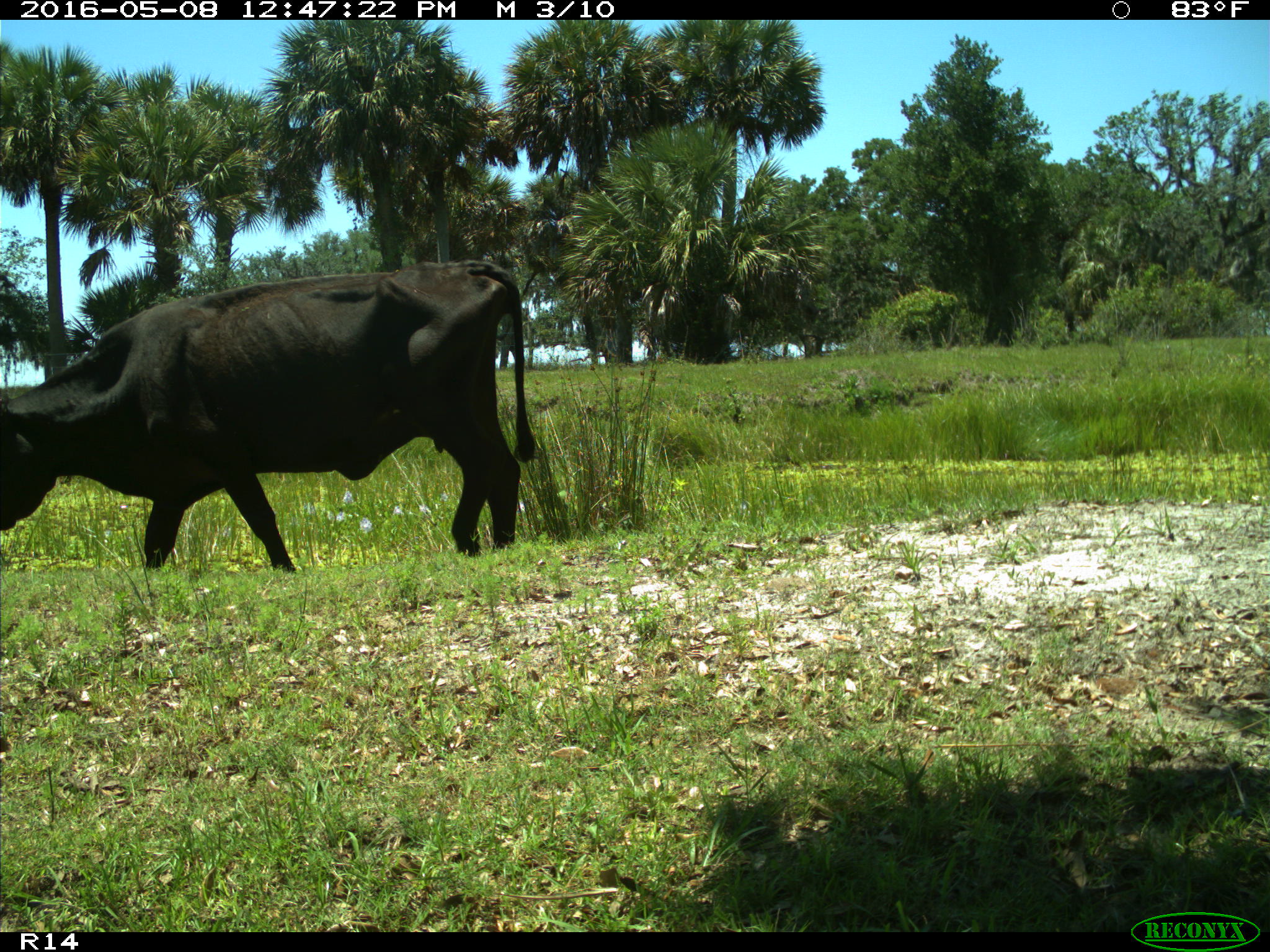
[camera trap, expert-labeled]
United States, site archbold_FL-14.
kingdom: Animalia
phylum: Chordata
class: Mammalia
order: Artiodactyla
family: Bovidae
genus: Bos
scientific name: Bos taurus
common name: domestic cow